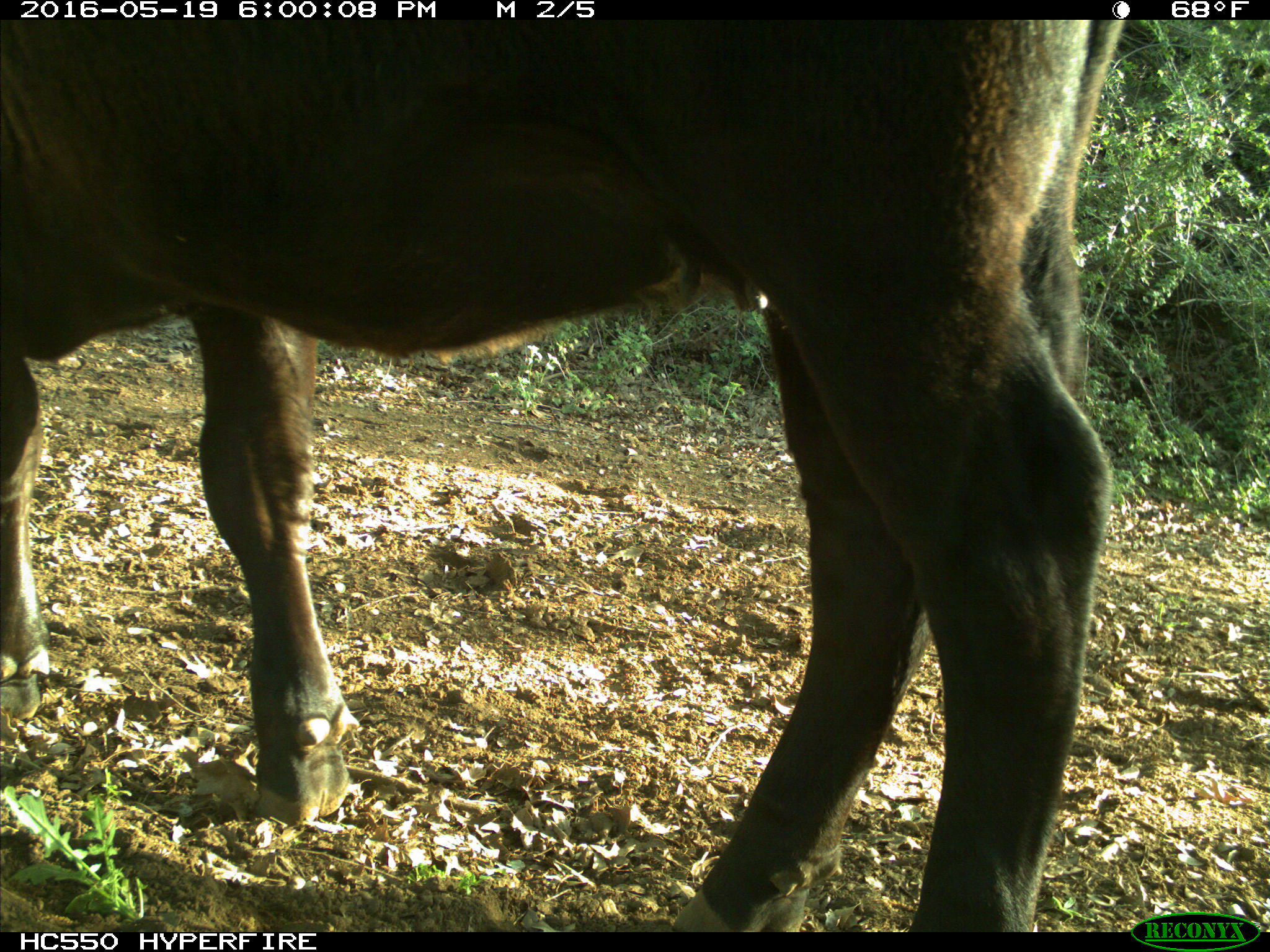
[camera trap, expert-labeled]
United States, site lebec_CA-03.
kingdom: Animalia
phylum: Chordata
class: Mammalia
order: Artiodactyla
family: Bovidae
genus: Bos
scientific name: Bos taurus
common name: domestic cow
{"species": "Bos taurus (domestic cow)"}